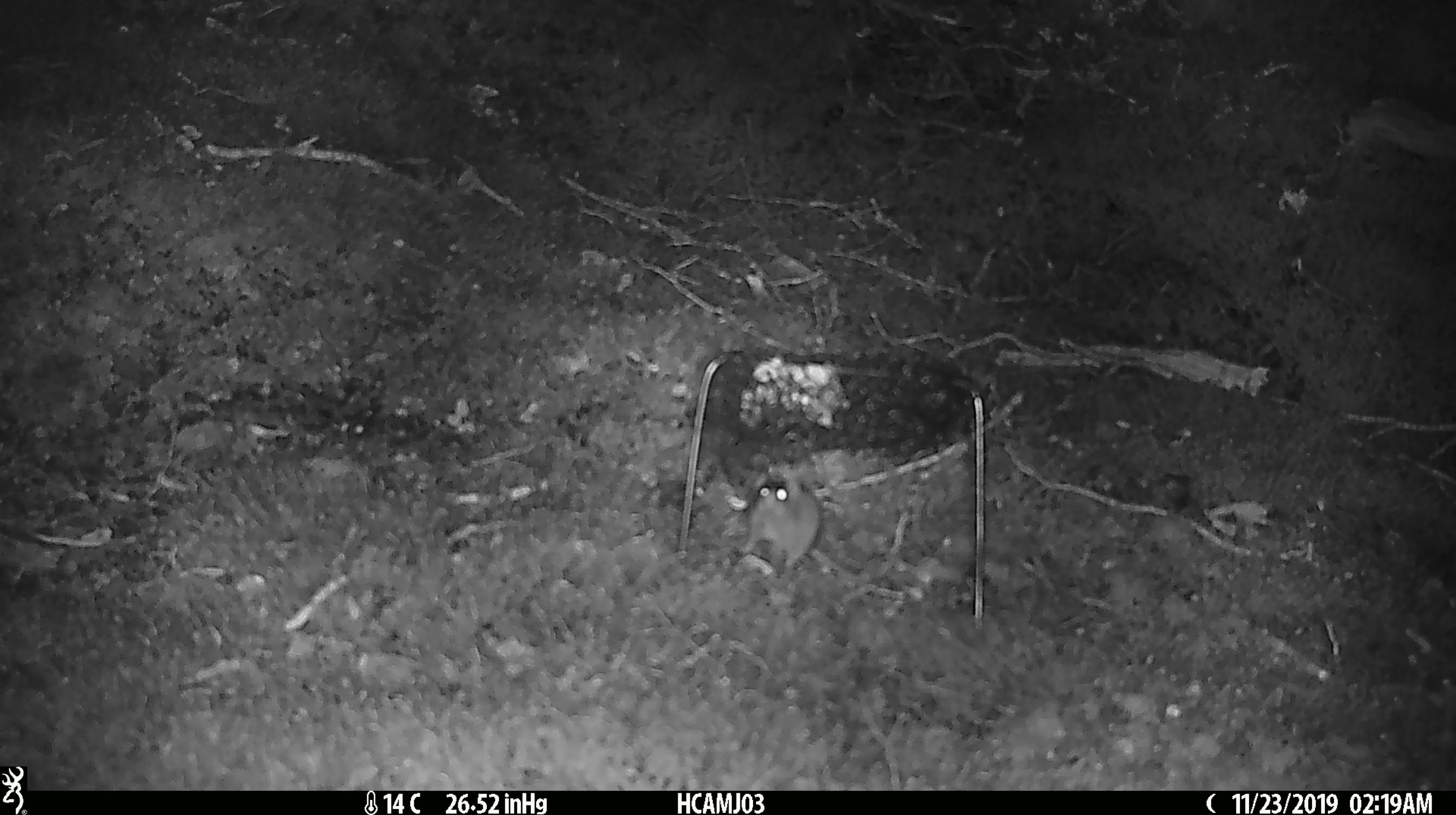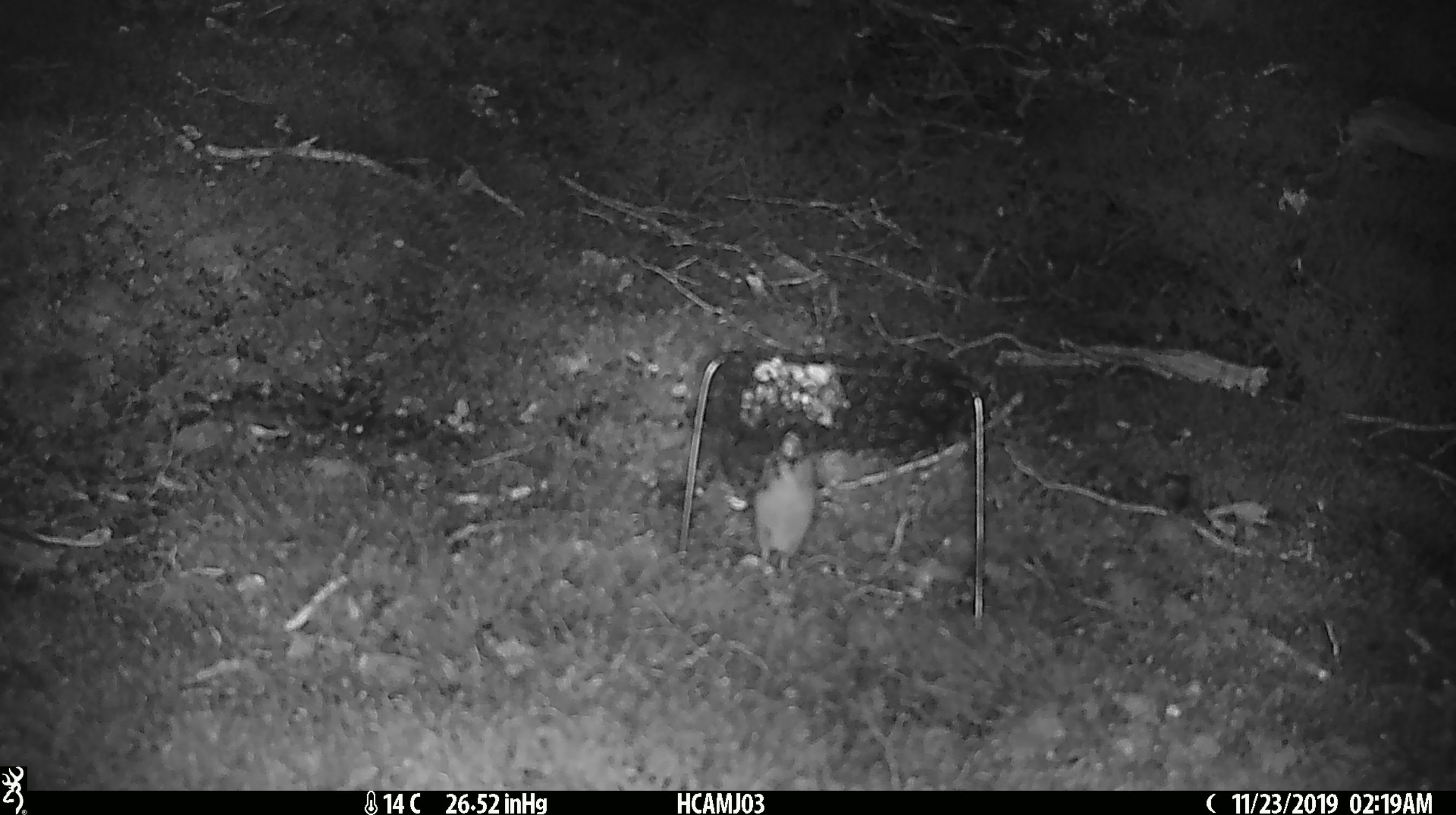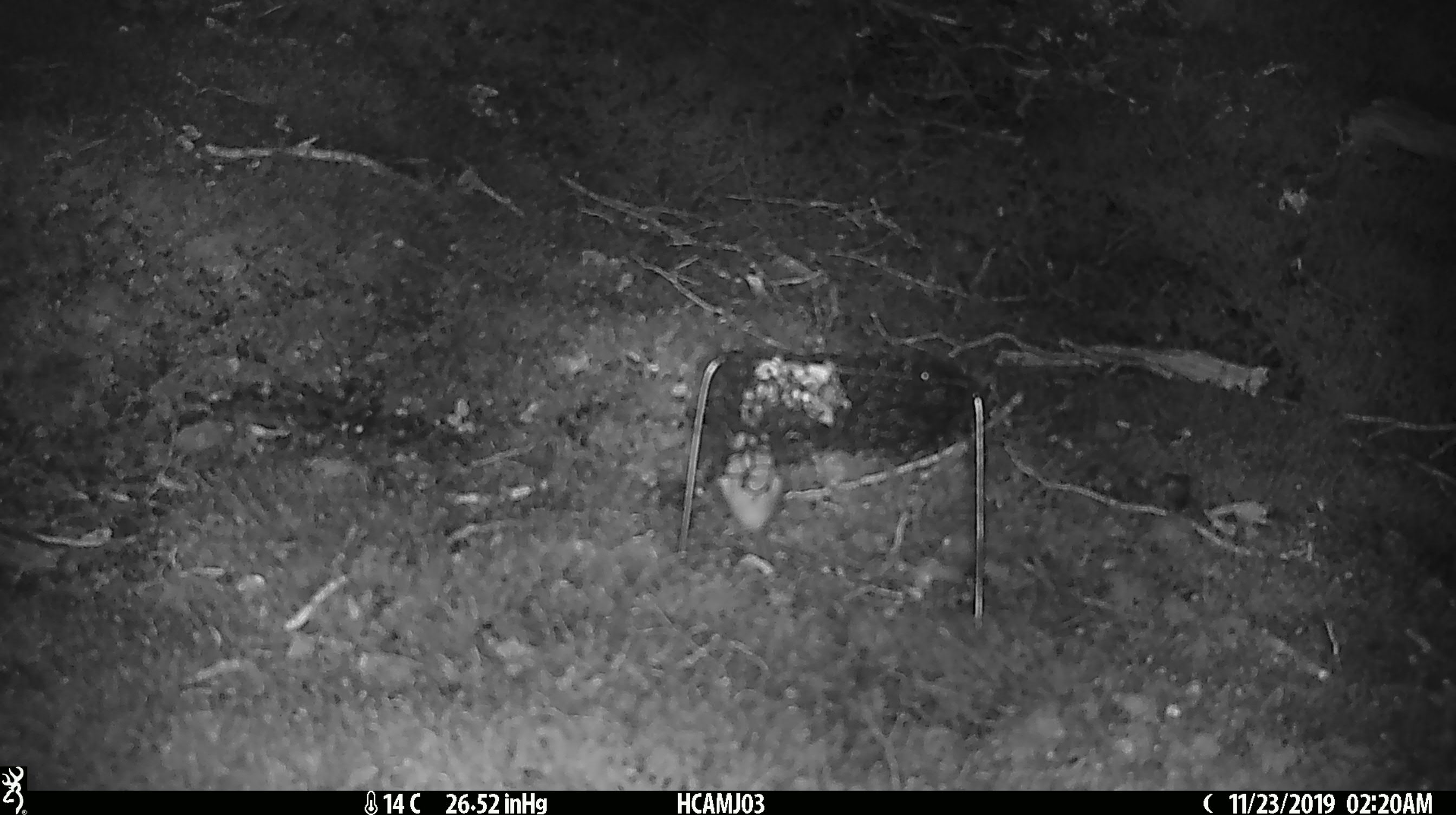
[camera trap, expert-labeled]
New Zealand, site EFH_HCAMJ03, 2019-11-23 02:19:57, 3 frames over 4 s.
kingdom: Animalia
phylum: Chordata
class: Mammalia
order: Rodentia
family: Muridae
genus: Mus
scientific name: Mus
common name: mouse